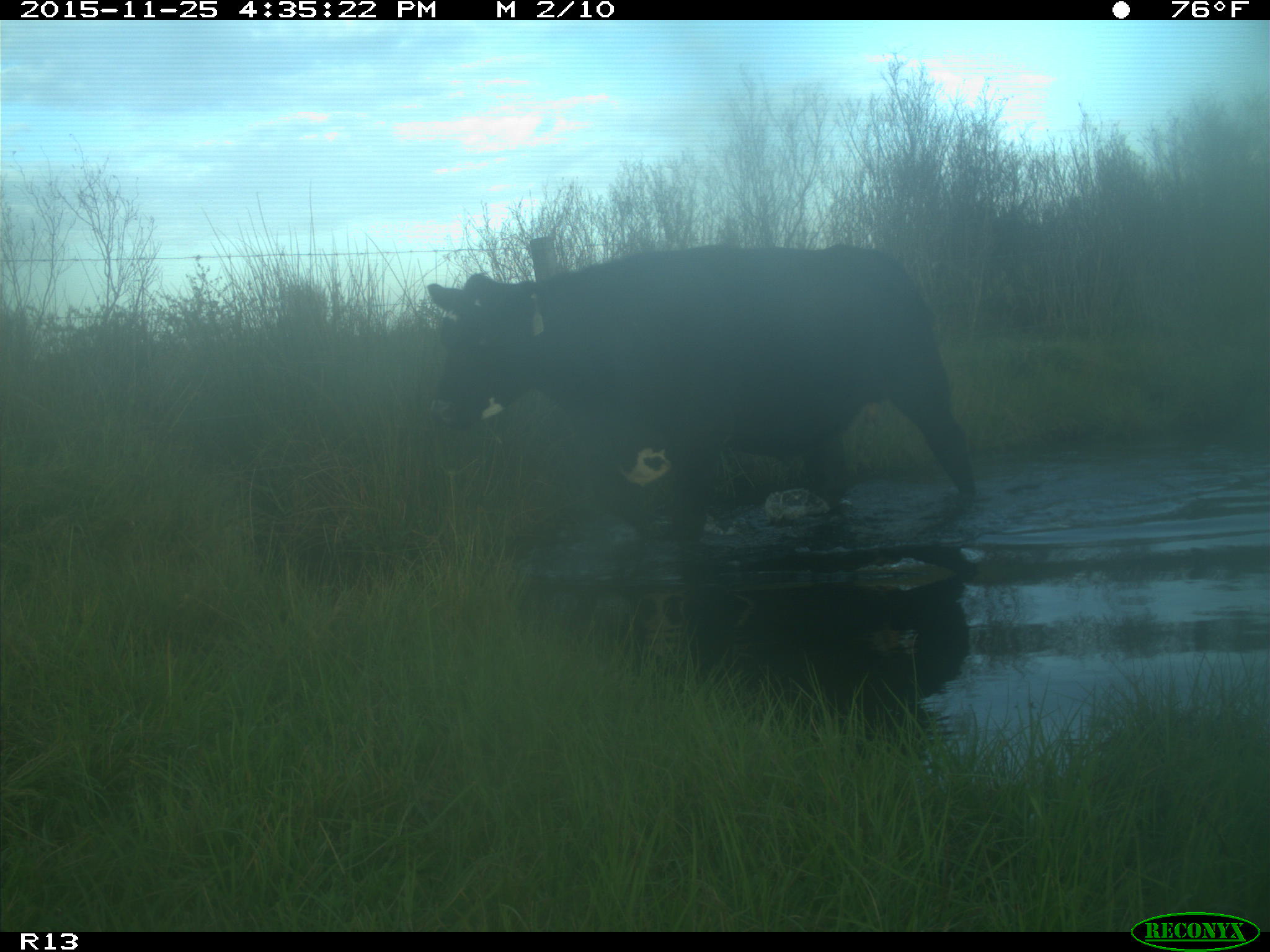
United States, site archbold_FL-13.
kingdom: Animalia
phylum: Chordata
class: Mammalia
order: Artiodactyla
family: Bovidae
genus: Bos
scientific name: Bos taurus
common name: domestic cow